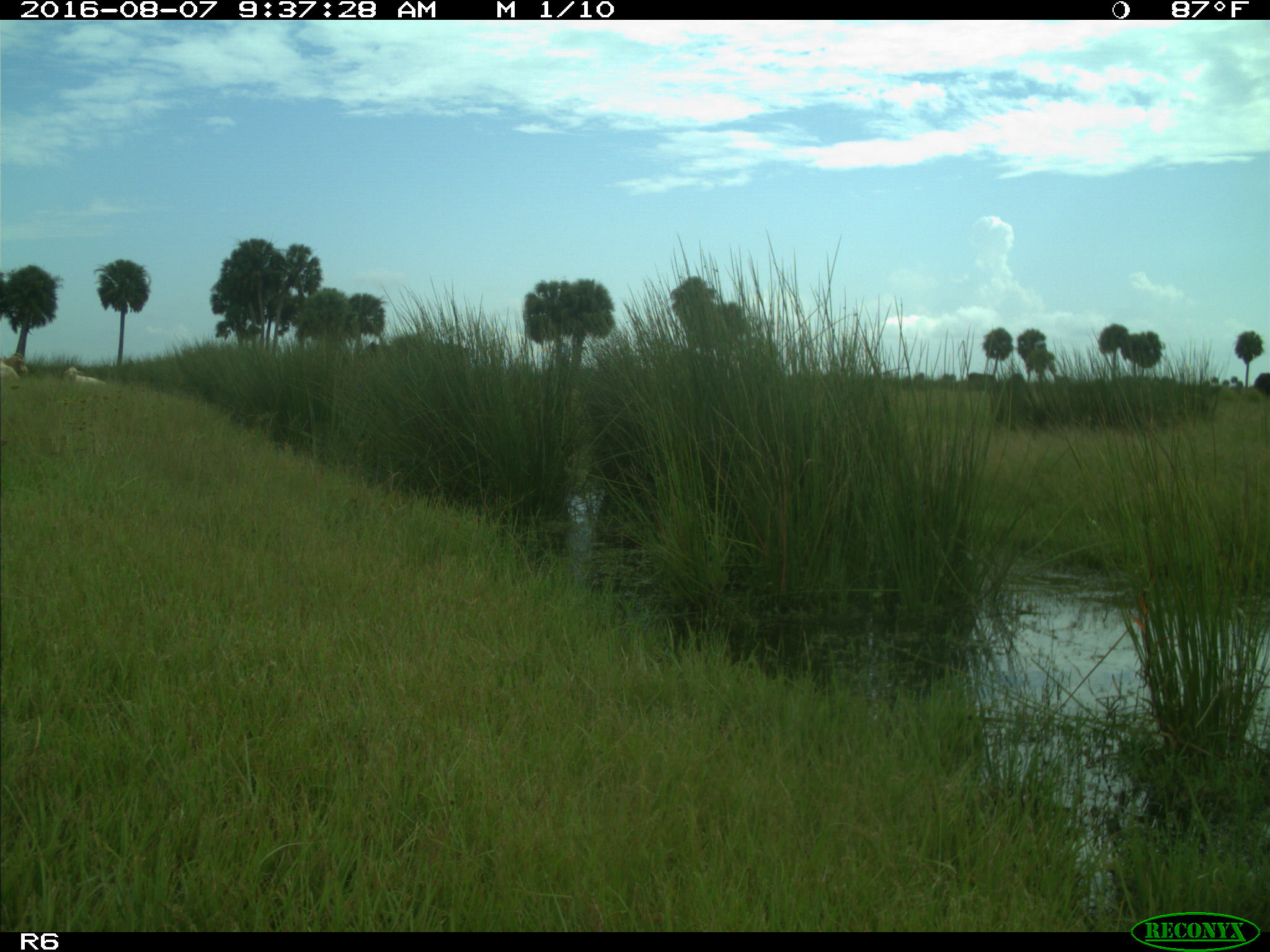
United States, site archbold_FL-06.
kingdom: Animalia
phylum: Chordata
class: Mammalia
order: Artiodactyla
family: Bovidae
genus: Bos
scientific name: Bos taurus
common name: domestic cow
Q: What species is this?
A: Bos taurus (domestic cow).